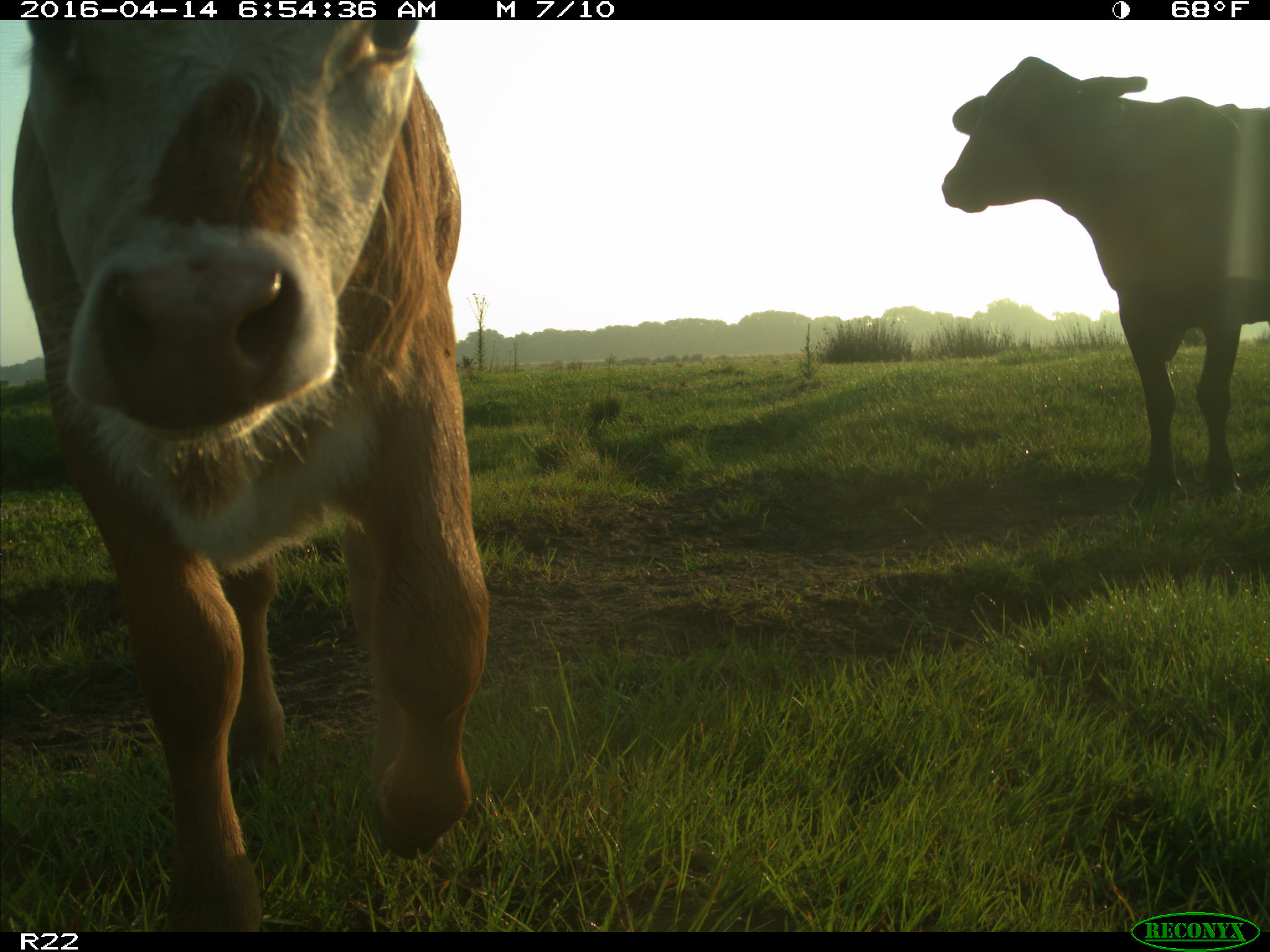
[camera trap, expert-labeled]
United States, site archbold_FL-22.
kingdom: Animalia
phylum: Chordata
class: Mammalia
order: Artiodactyla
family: Bovidae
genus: Bos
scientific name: Bos taurus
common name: domestic cow